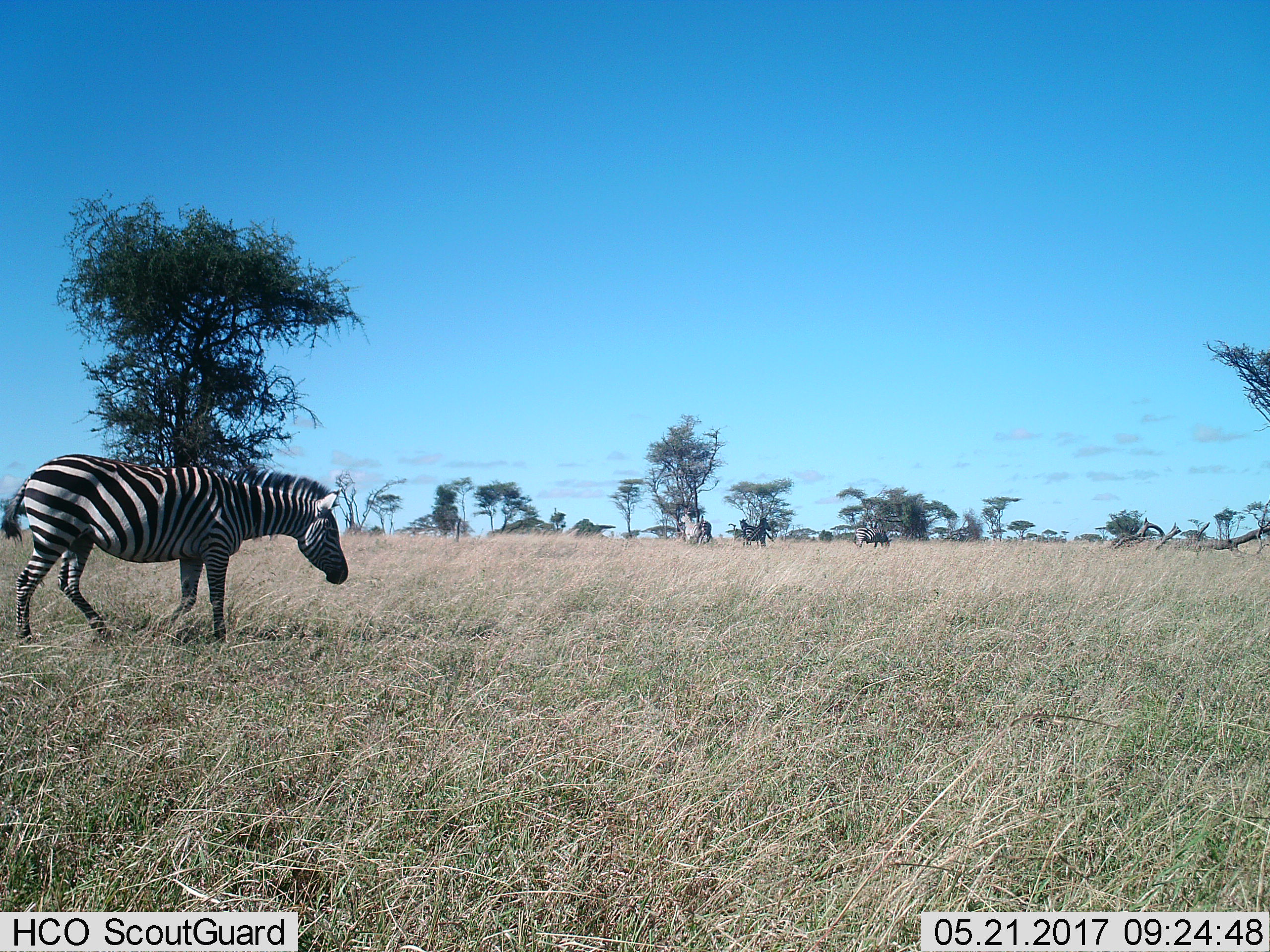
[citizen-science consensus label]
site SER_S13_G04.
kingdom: Animalia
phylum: Chordata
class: Mammalia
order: Perissodactyla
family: Equidae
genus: Equus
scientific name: Equus quagga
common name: plains zebra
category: zebraplains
Zebraplains (plains zebra) (Equus quagga), count 3. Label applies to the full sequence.